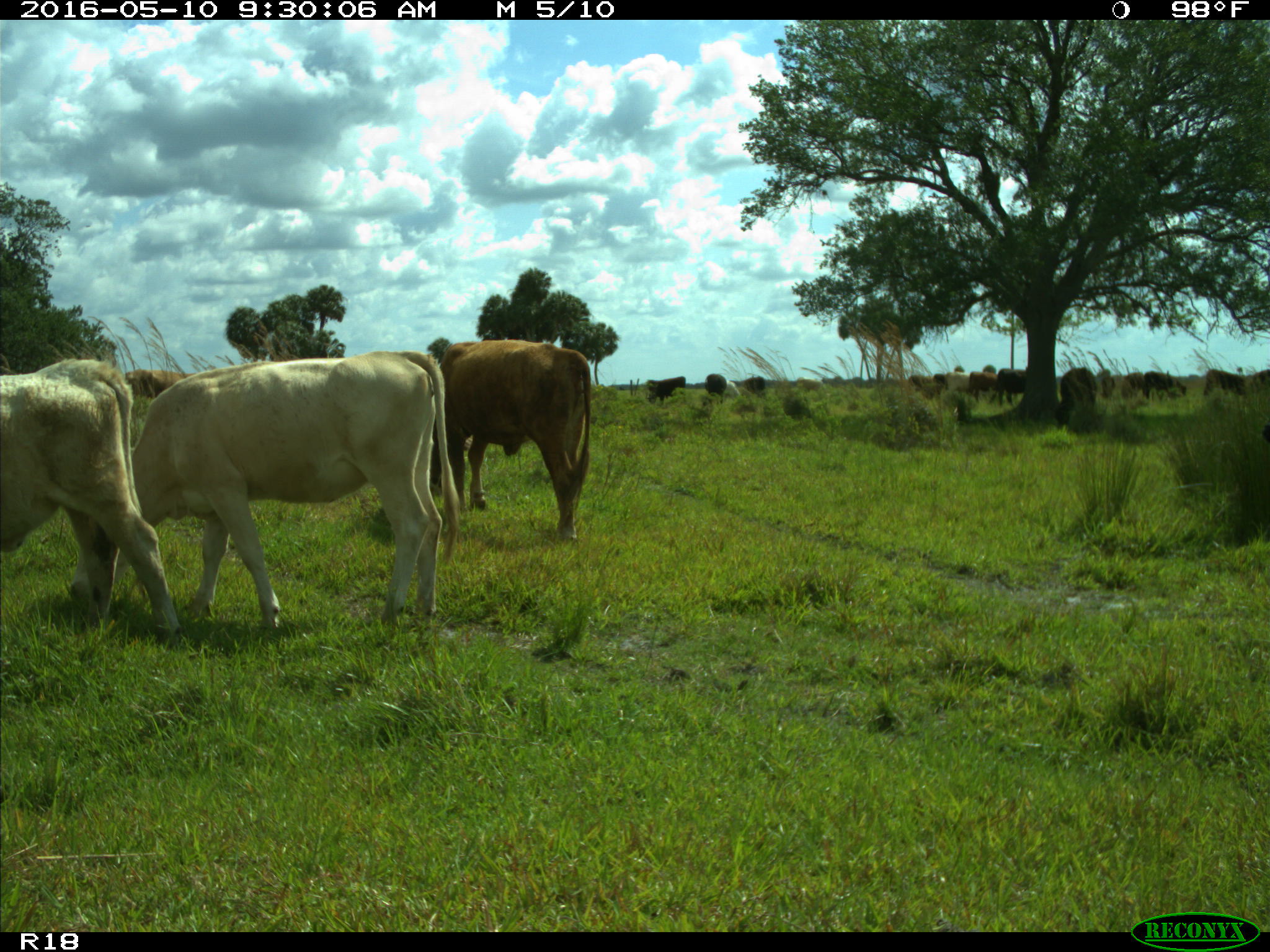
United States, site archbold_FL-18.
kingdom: Animalia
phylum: Chordata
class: Mammalia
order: Artiodactyla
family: Bovidae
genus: Bos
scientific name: Bos taurus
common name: domestic cow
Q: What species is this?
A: Bos taurus (domestic cow).